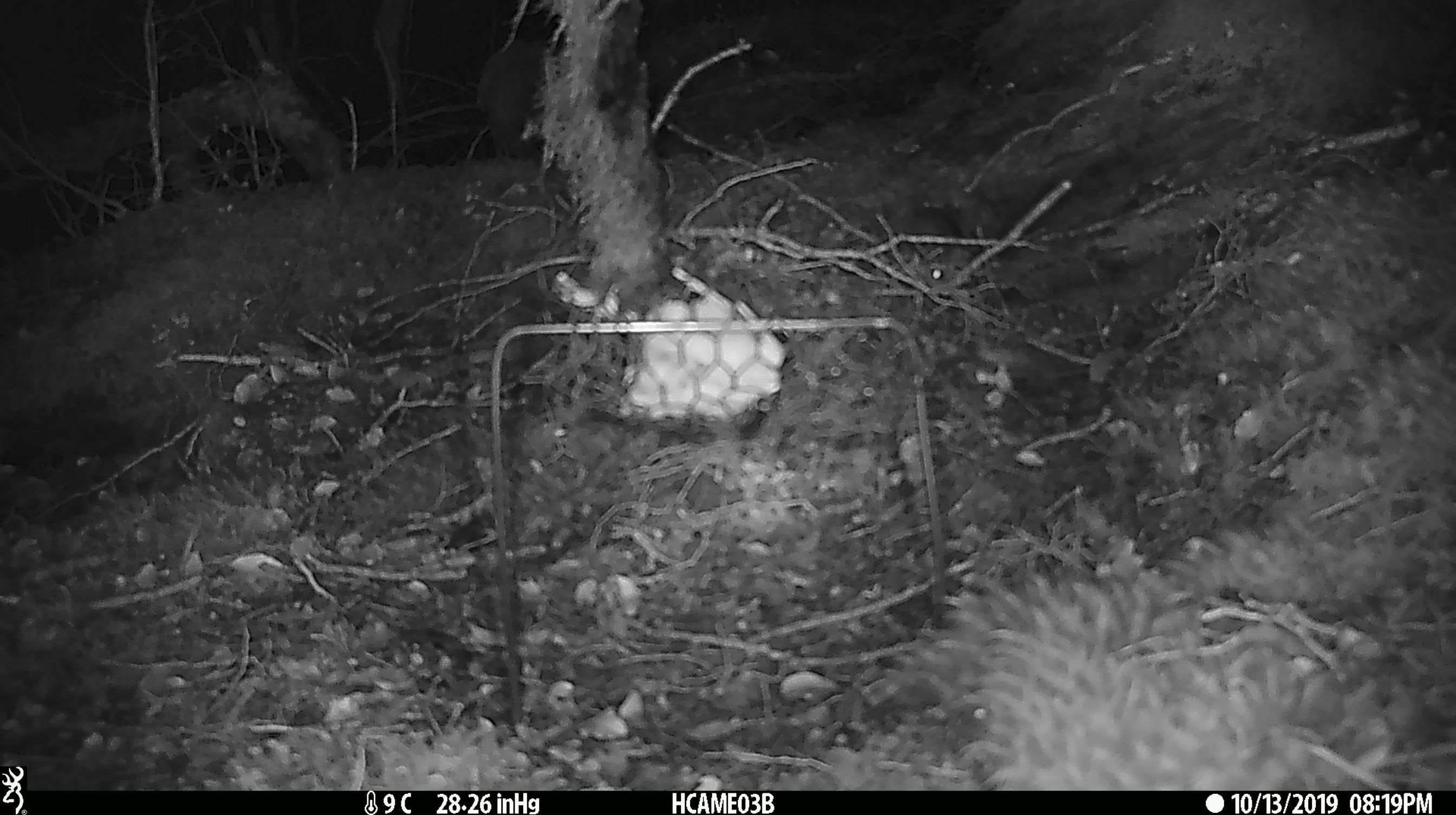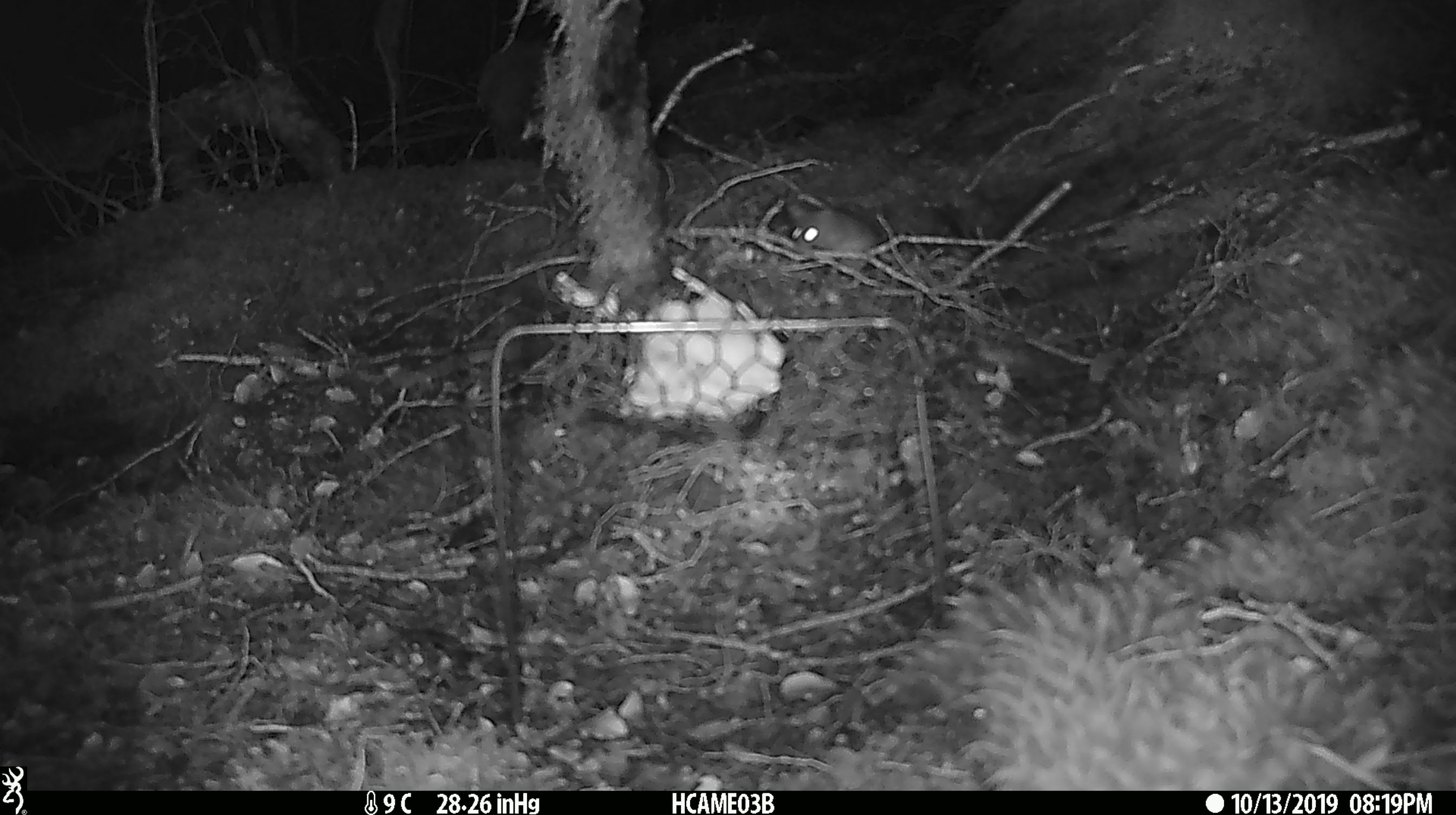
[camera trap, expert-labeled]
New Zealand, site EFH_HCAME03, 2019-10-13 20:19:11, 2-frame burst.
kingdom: Animalia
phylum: Chordata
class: Mammalia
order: Rodentia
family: Muridae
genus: Mus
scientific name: Mus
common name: mouse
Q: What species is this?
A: Mouse (Mus).